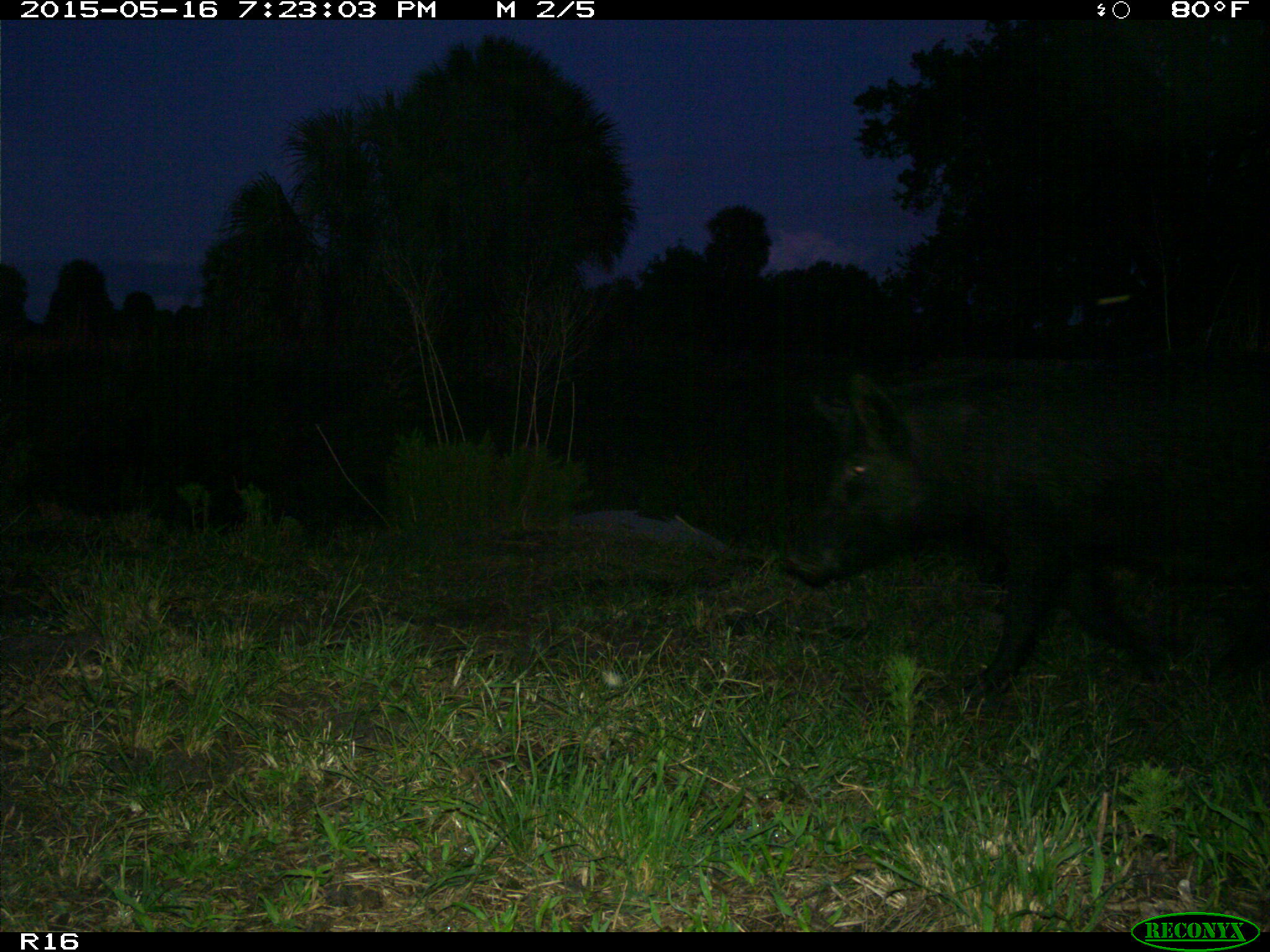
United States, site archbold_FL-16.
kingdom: Animalia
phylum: Chordata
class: Mammalia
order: Artiodactyla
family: Suidae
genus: Sus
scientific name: Sus scrofa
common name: wild boar